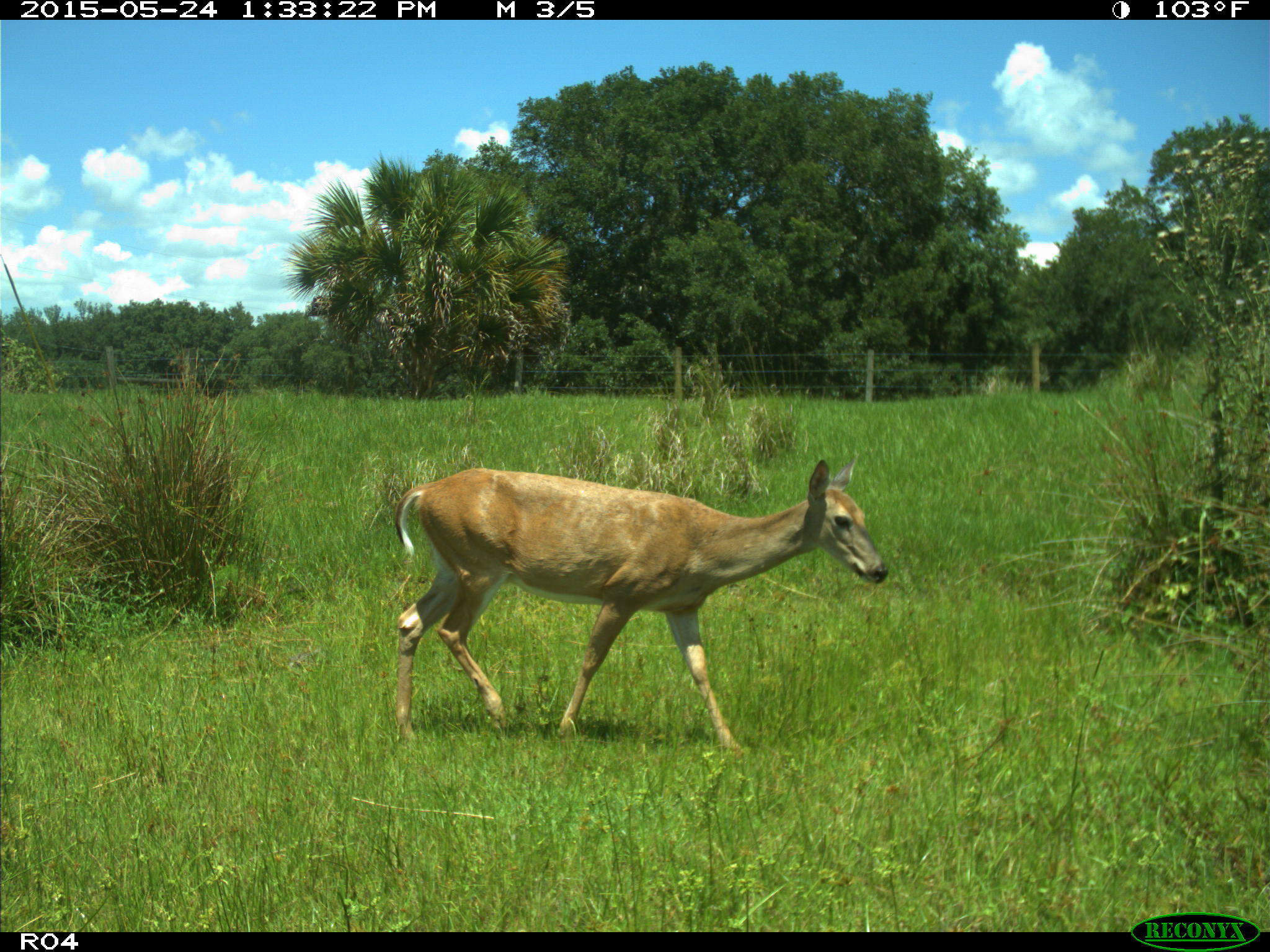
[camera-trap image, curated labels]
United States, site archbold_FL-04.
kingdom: Animalia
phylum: Chordata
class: Mammalia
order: Artiodactyla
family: Cervidae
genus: Odocoileus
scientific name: Odocoileus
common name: deer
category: unidentified deer